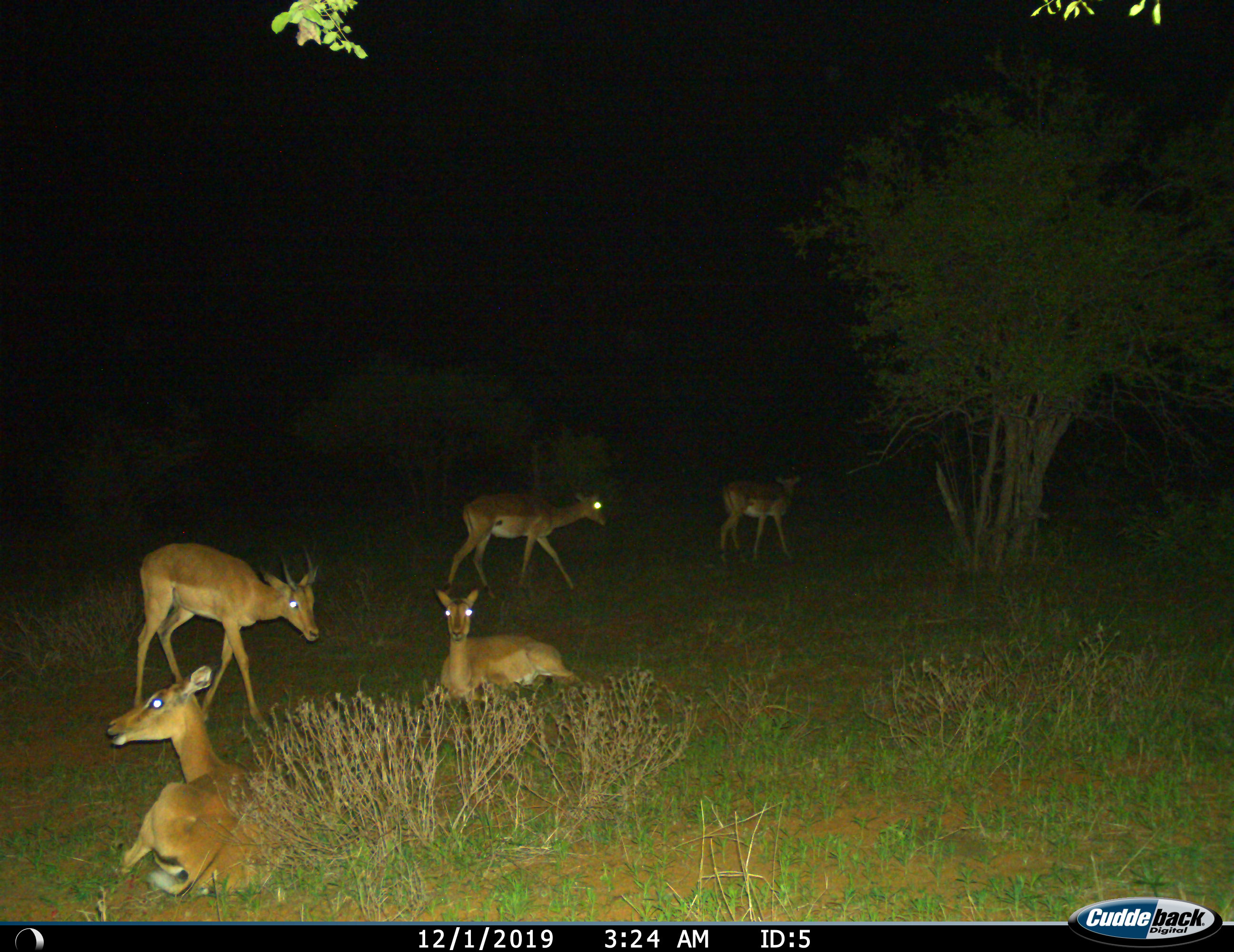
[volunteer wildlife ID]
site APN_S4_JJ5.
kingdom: Animalia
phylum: Chordata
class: Mammalia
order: Artiodactyla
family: Bovidae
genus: Aepyceros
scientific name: Aepyceros melampus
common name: impala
Impala (Aepyceros melampus), count 5. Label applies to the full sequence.